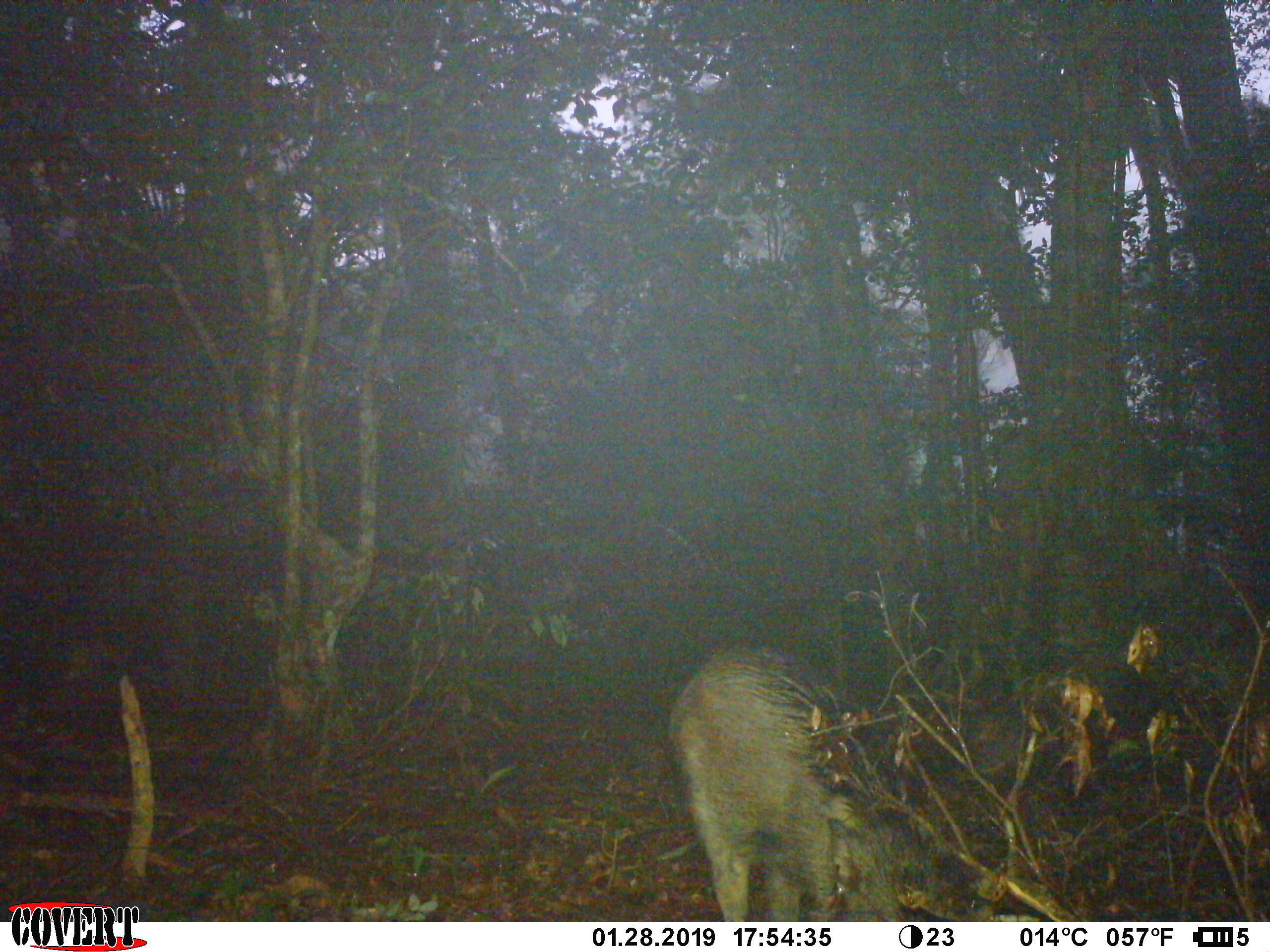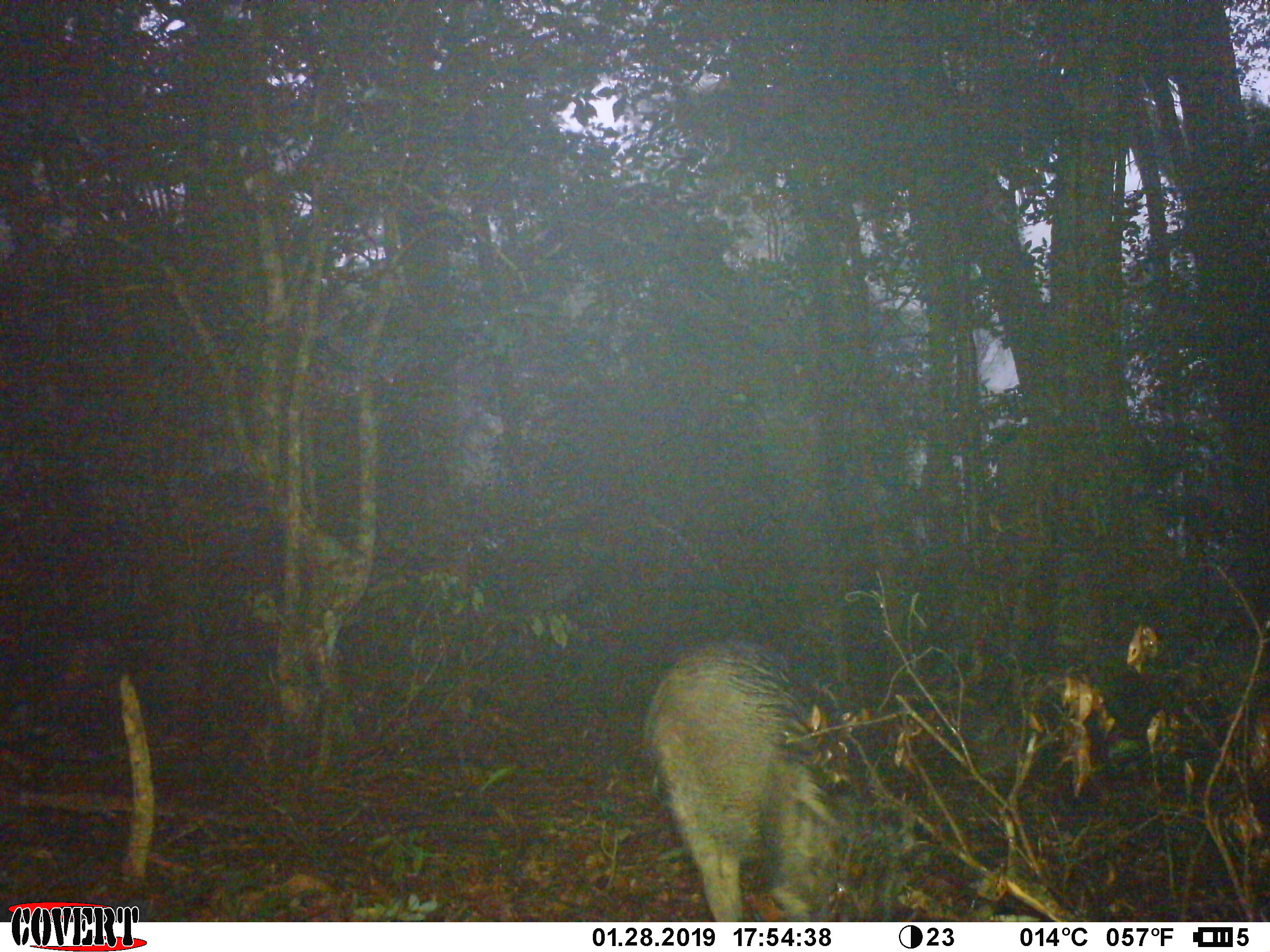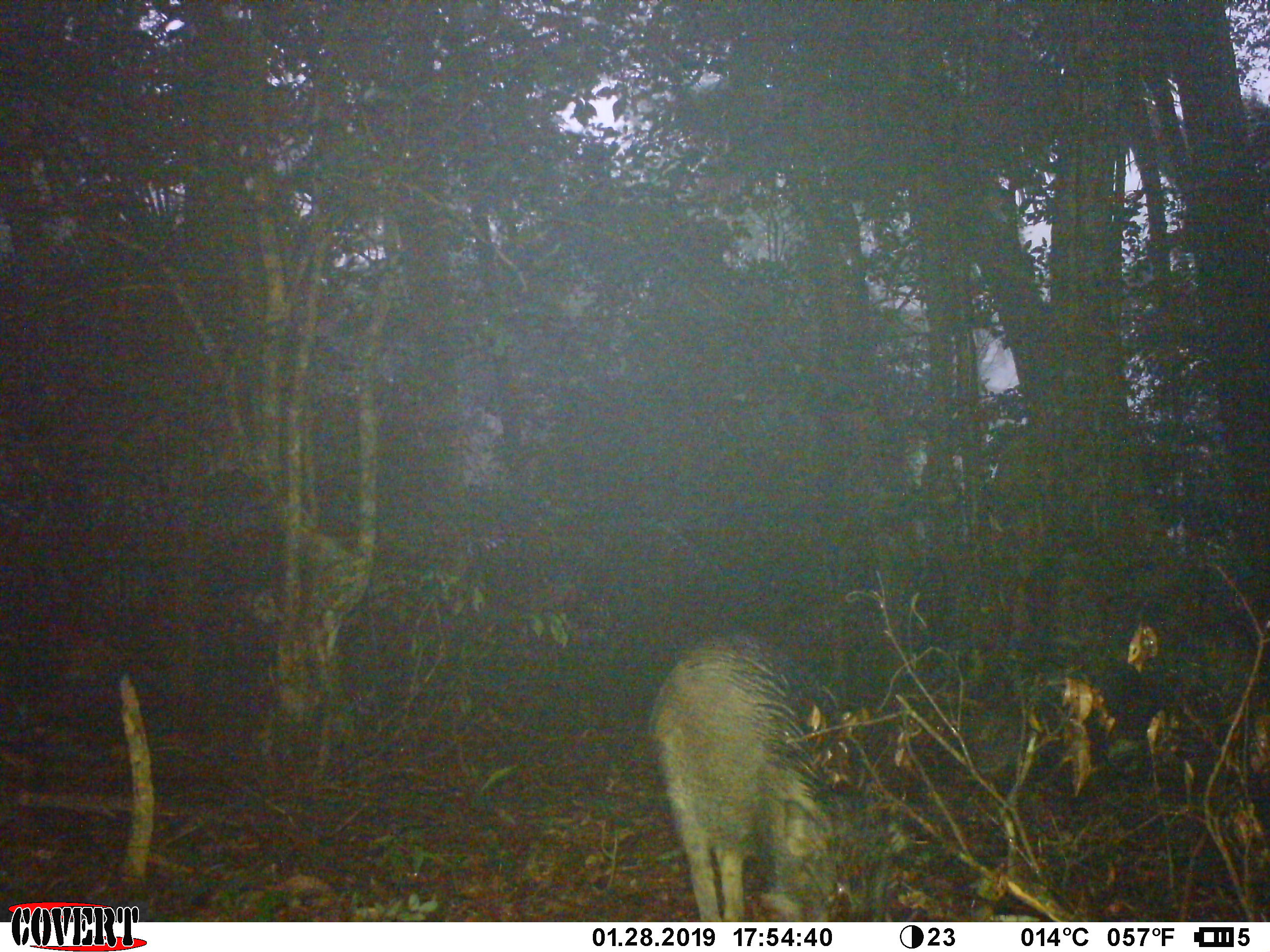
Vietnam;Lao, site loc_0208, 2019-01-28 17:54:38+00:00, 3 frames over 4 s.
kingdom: Animalia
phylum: Chordata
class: Mammalia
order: Artiodactyla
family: Suidae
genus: Sus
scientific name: Sus scrofa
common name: eurasian wild pig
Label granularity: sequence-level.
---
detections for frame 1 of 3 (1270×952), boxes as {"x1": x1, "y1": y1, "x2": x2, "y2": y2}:
eurasian wild pig: {"x1": 665, "y1": 641, "x2": 996, "y2": 922}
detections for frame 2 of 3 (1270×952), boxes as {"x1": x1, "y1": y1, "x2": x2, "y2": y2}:
eurasian wild pig: {"x1": 637, "y1": 638, "x2": 935, "y2": 921}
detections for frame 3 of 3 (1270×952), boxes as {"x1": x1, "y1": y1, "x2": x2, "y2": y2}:
eurasian wild pig: {"x1": 646, "y1": 626, "x2": 910, "y2": 920}